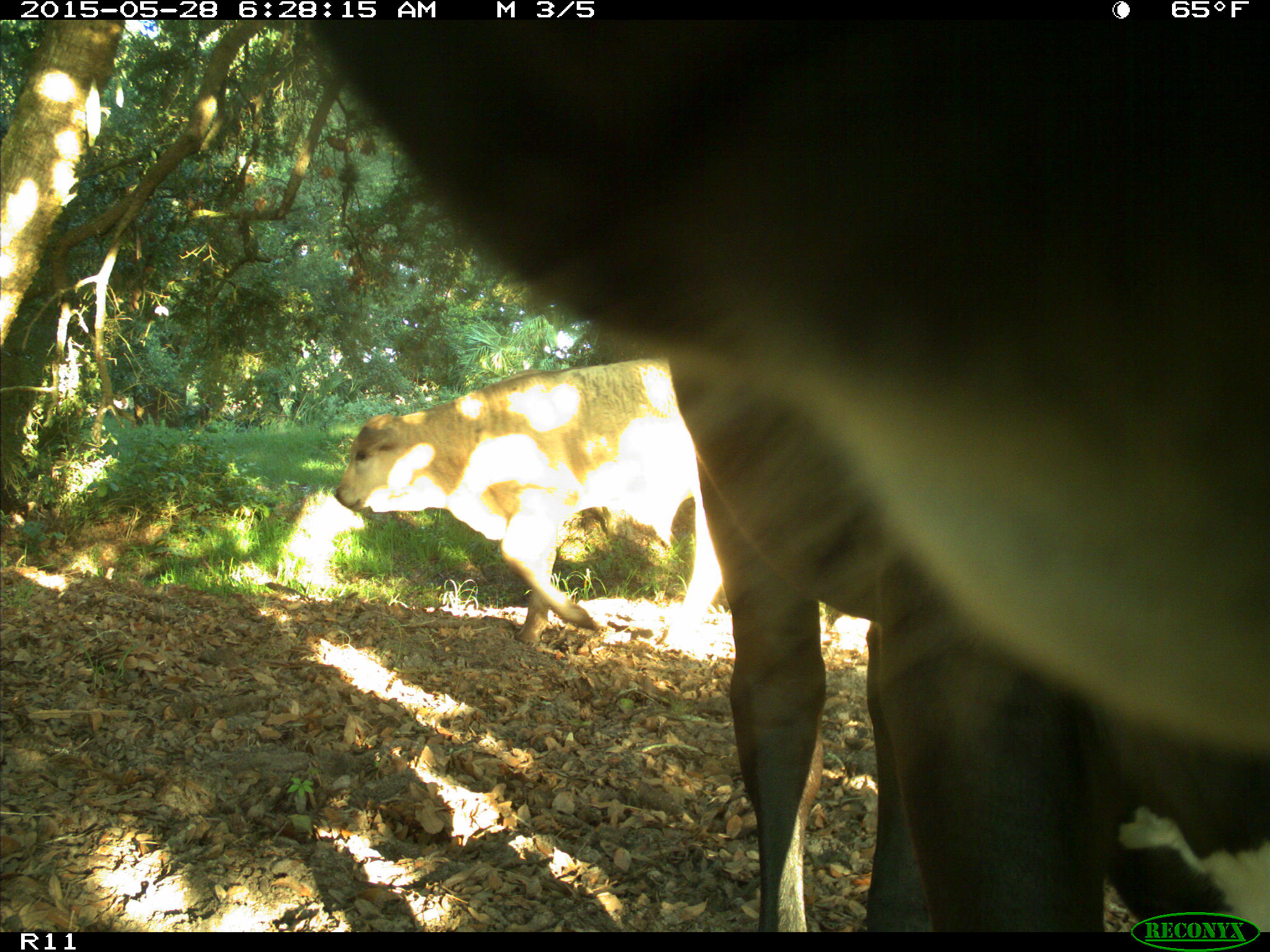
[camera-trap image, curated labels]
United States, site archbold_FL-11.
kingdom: Animalia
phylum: Chordata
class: Mammalia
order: Artiodactyla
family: Bovidae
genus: Bos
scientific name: Bos taurus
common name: domestic cow